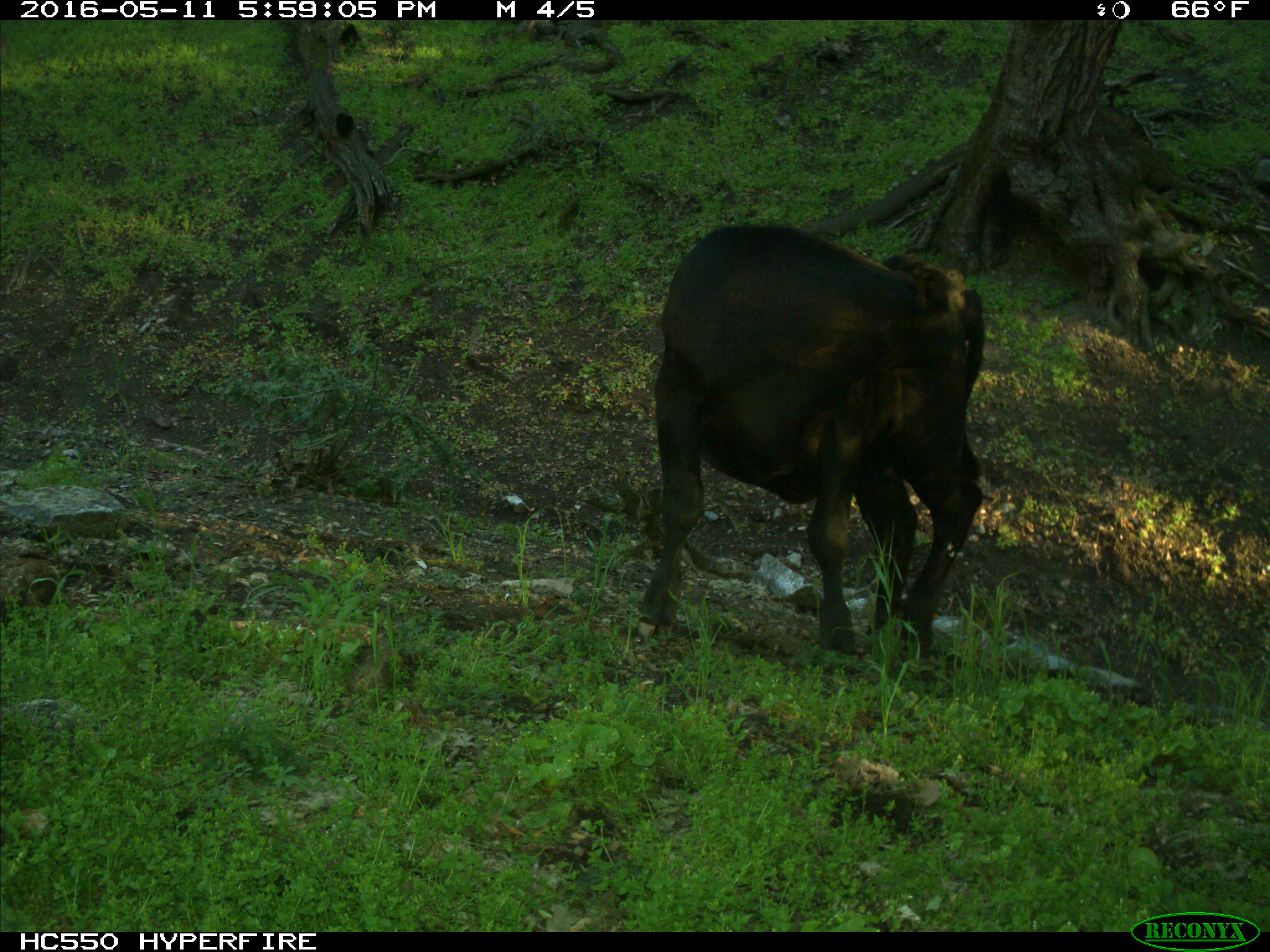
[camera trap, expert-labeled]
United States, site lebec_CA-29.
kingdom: Animalia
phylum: Chordata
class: Mammalia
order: Artiodactyla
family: Bovidae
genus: Bos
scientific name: Bos taurus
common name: domestic cow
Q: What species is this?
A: Bos taurus (domestic cow).